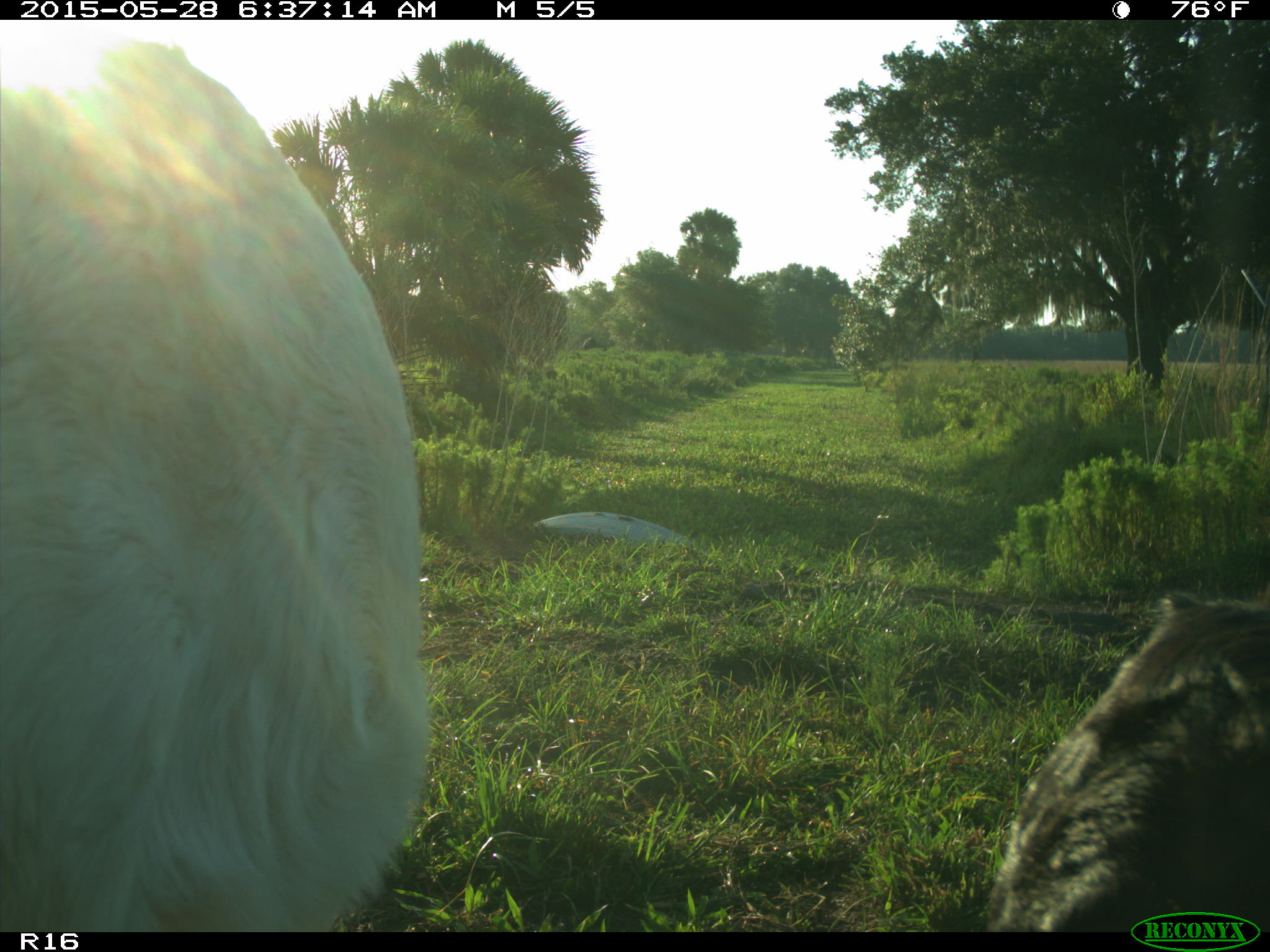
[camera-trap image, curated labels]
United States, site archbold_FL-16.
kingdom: Animalia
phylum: Chordata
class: Mammalia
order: Artiodactyla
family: Bovidae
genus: Bos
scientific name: Bos taurus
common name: domestic cow